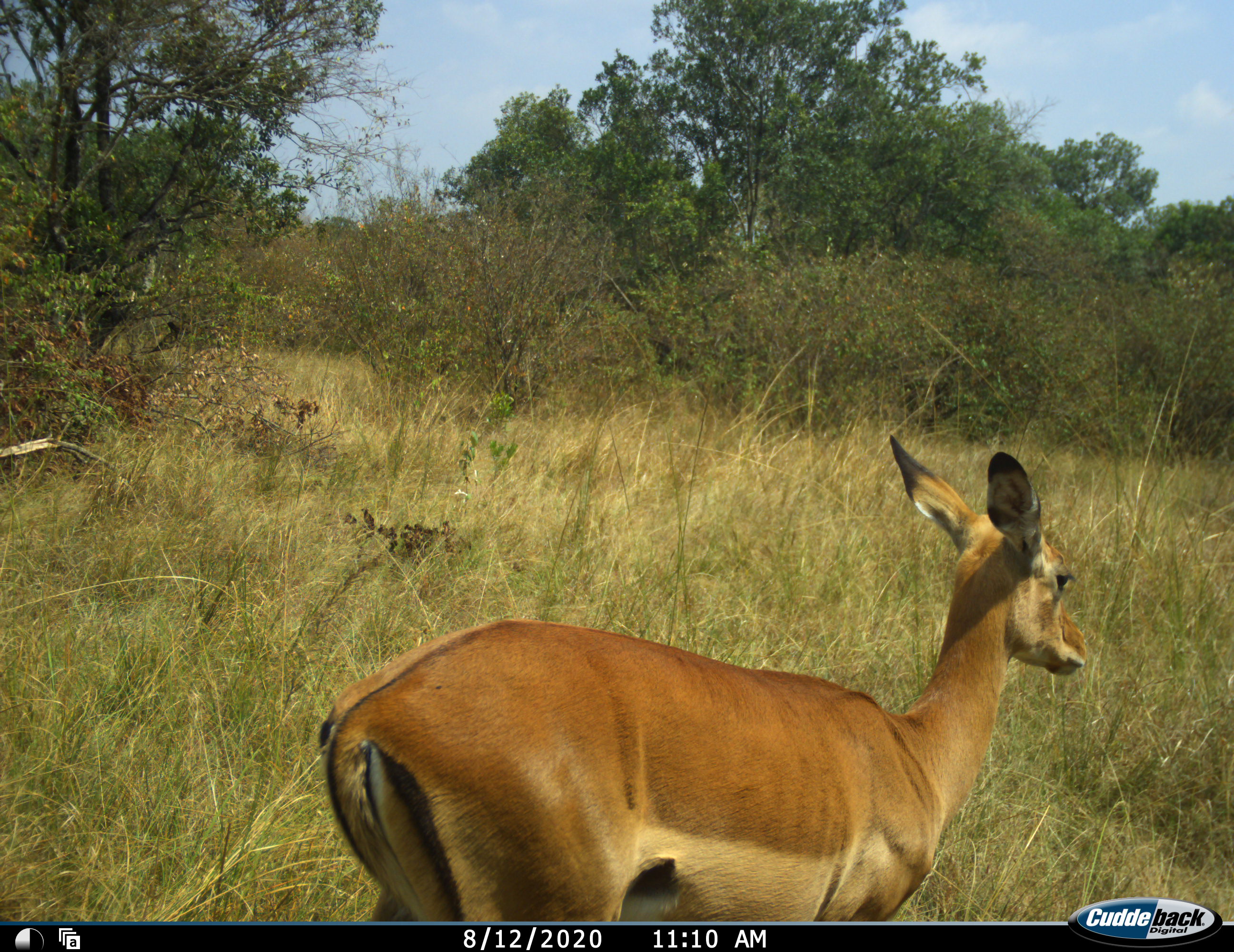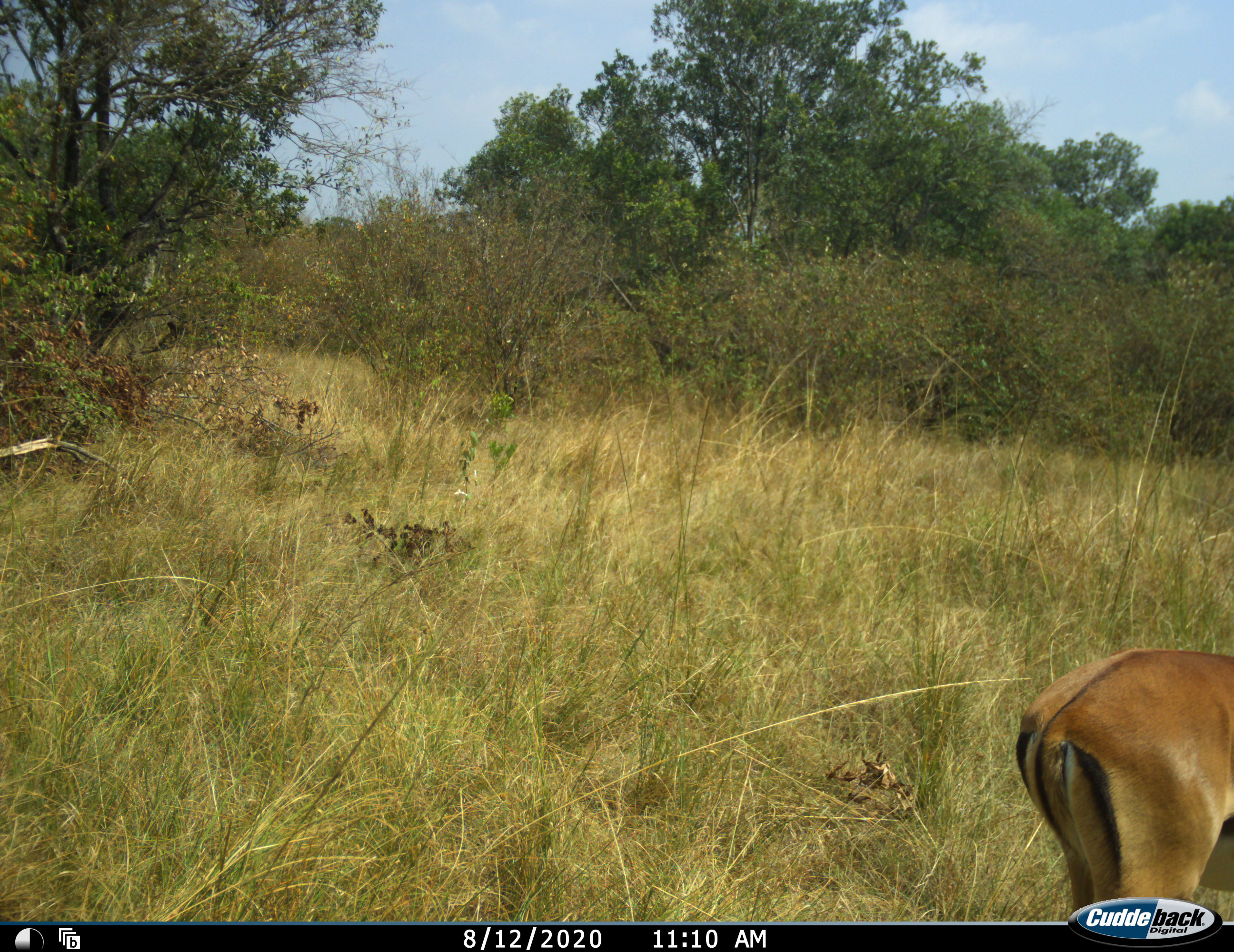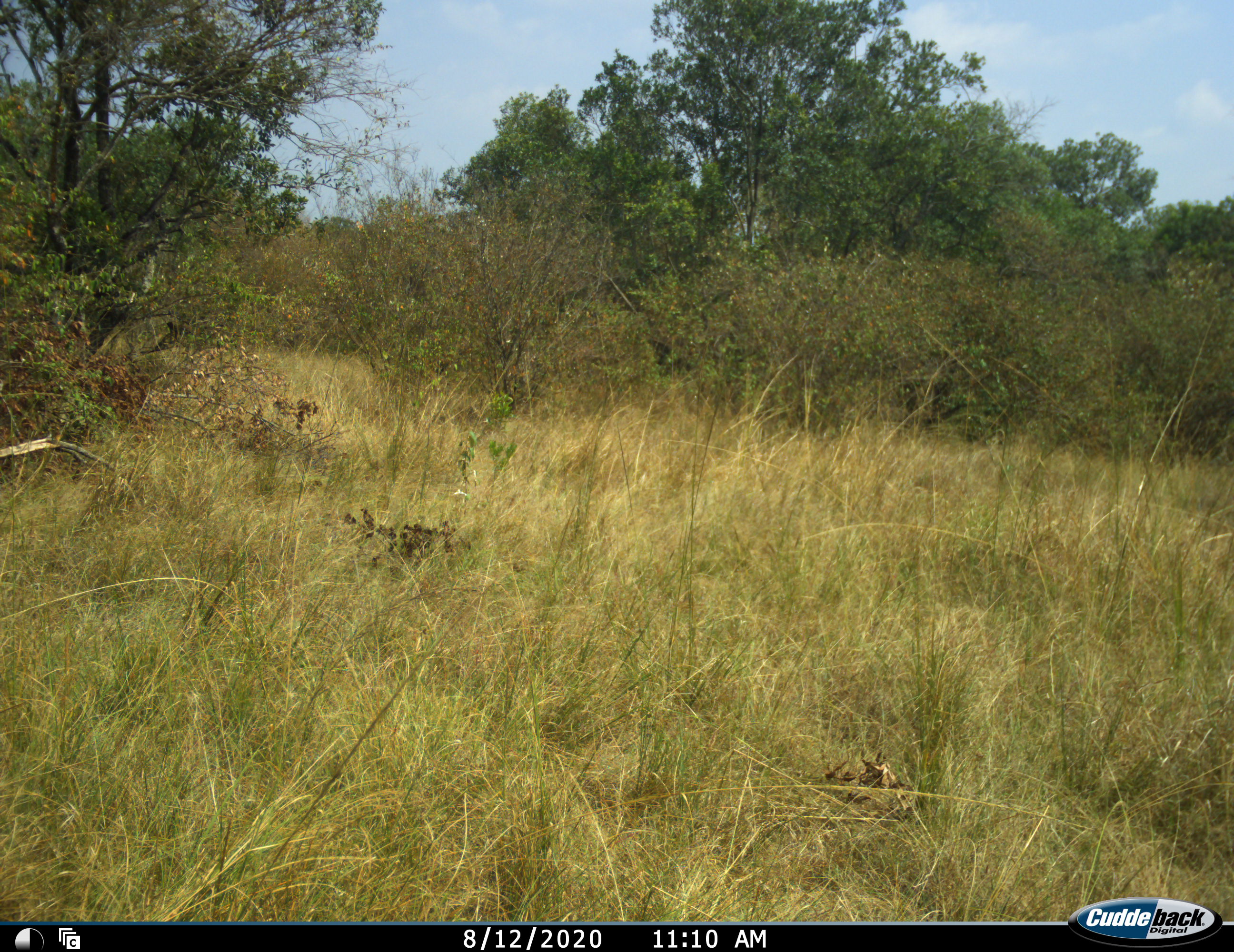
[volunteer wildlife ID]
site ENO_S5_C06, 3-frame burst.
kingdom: Animalia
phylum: Chordata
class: Mammalia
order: Artiodactyla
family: Bovidae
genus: Aepyceros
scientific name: Aepyceros melampus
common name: impala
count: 1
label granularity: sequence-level